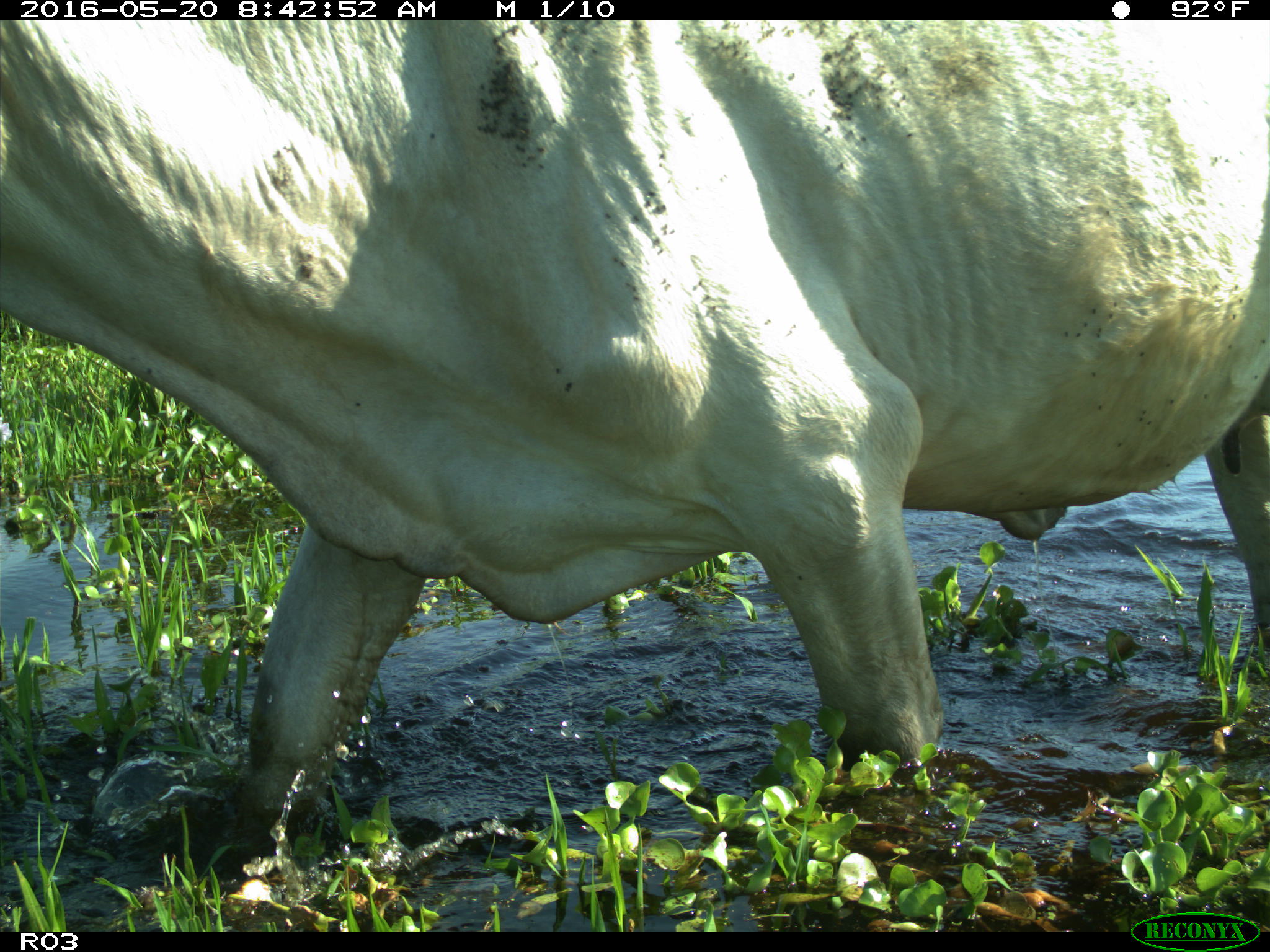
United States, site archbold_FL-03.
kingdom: Animalia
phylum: Chordata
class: Mammalia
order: Artiodactyla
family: Bovidae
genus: Bos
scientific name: Bos taurus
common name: domestic cow